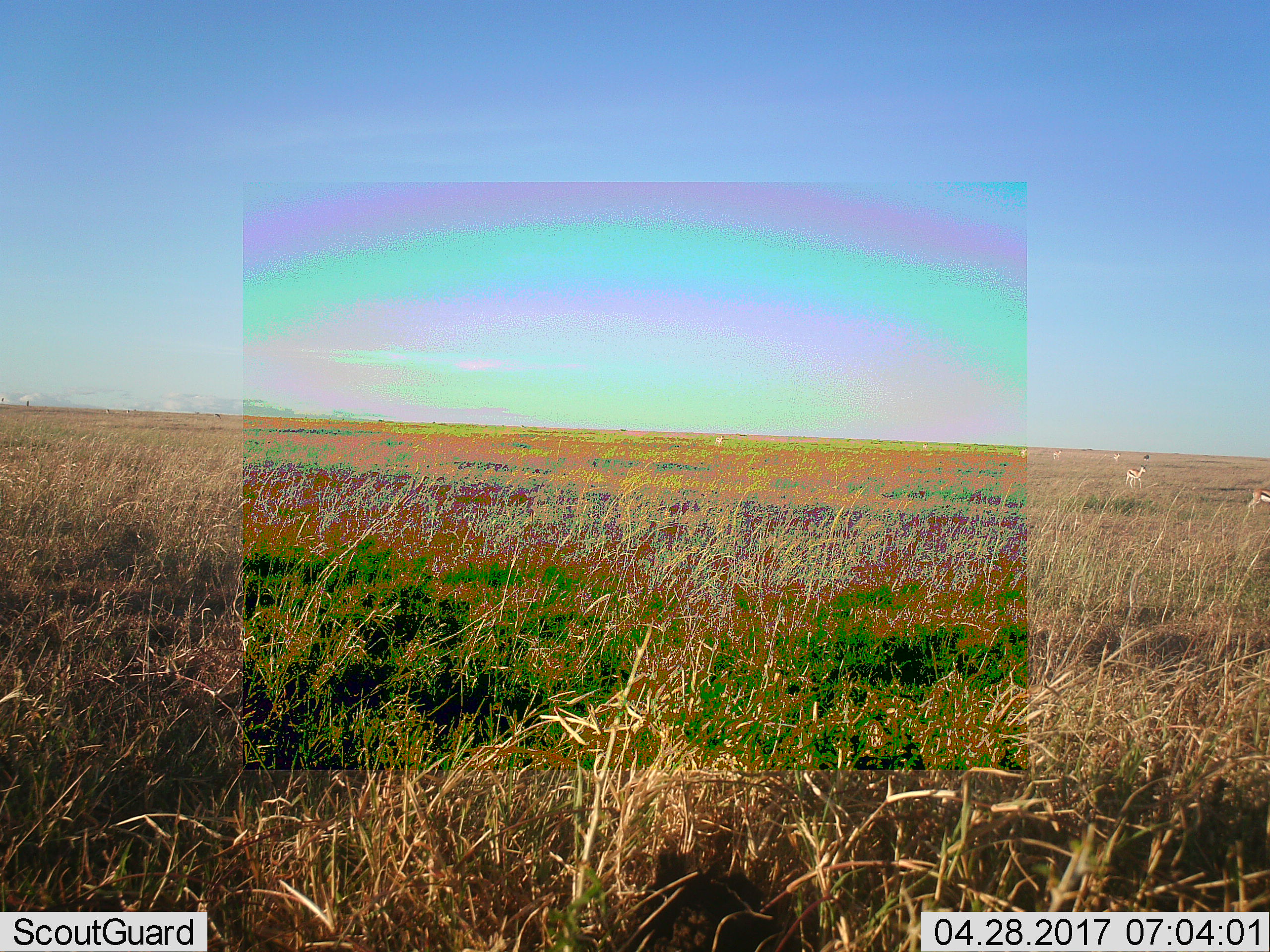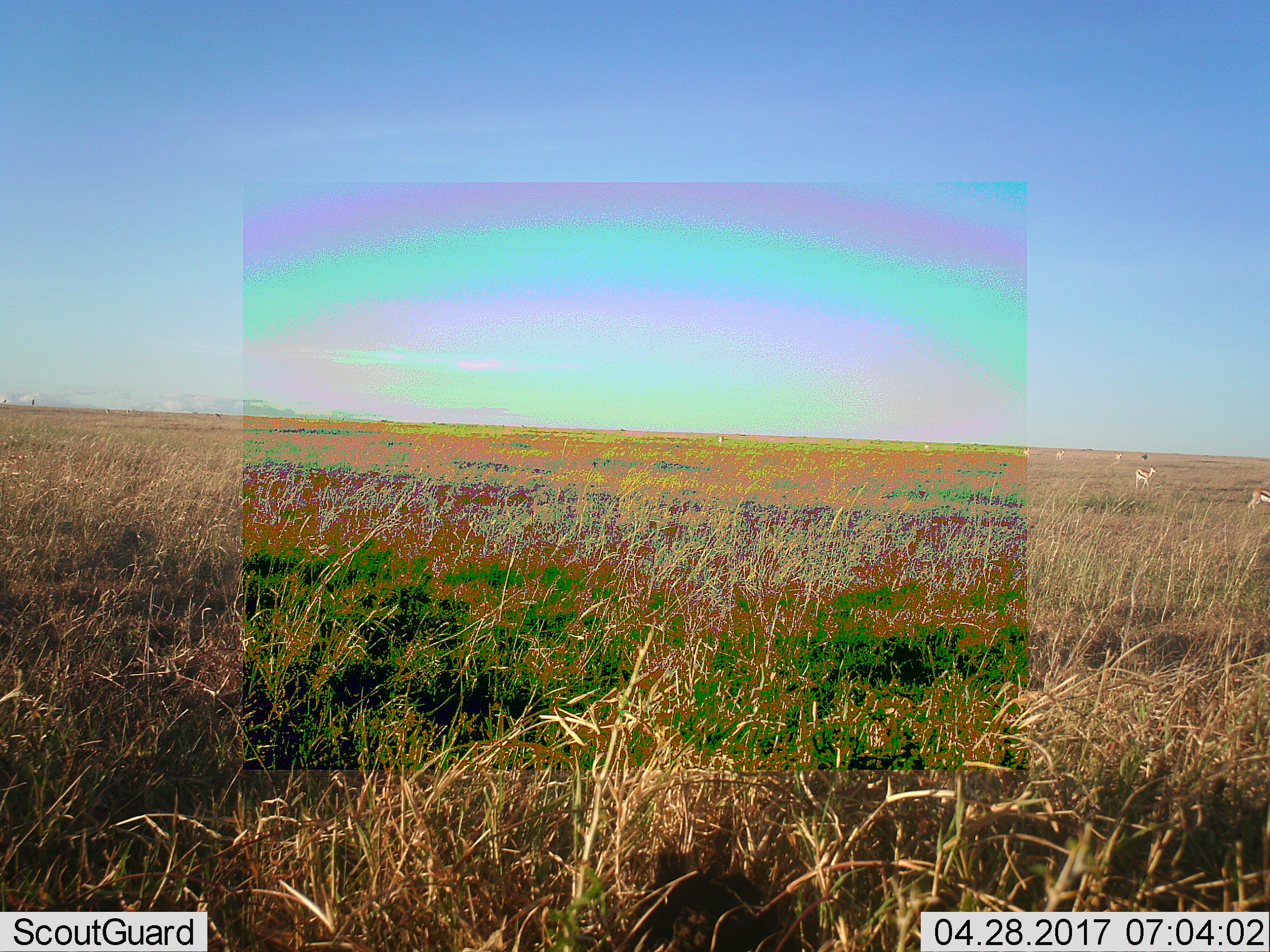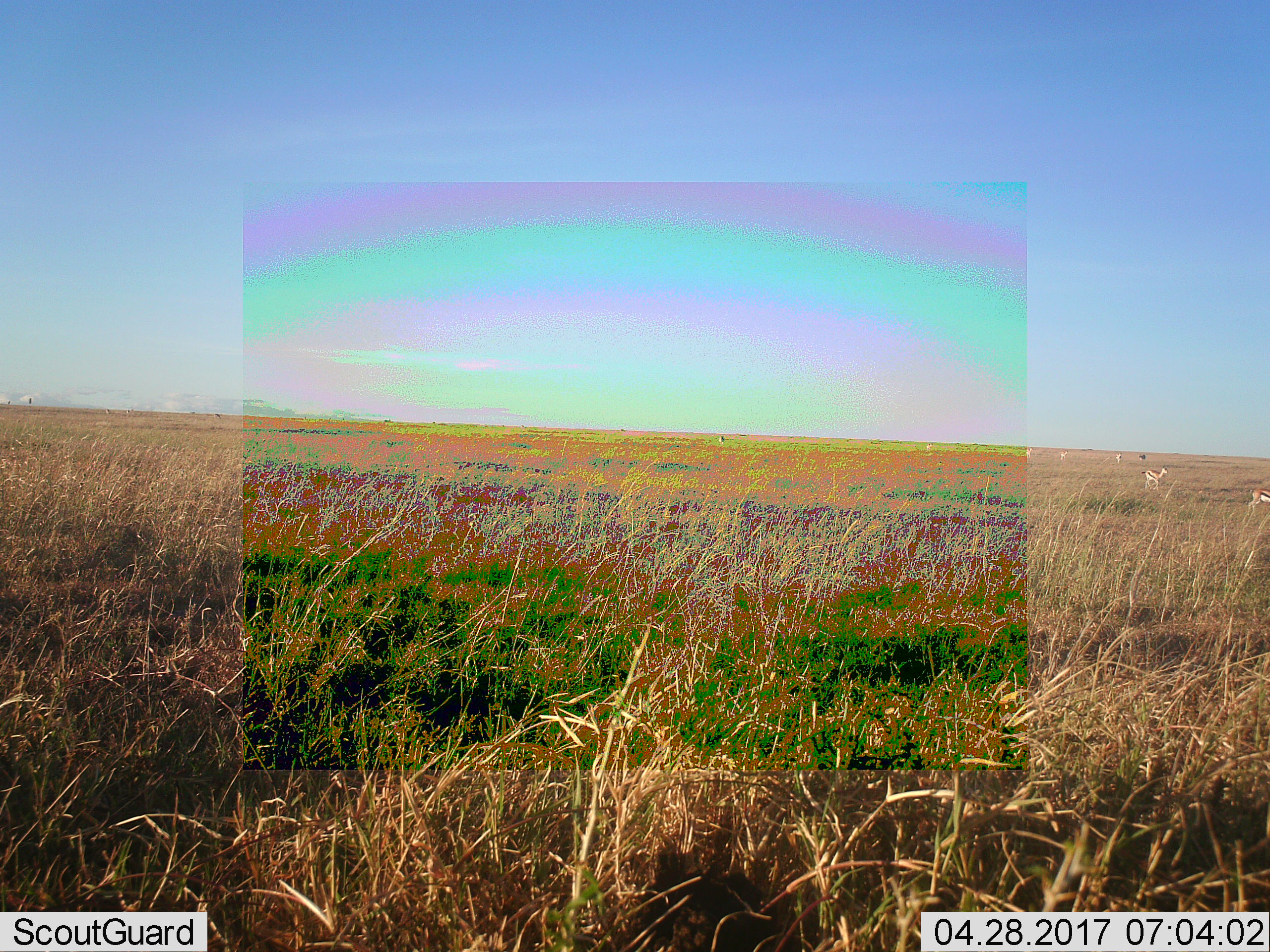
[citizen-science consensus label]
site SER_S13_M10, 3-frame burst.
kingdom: Animalia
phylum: Chordata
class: Mammalia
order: Artiodactyla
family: Bovidae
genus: Eudorcas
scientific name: Eudorcas thomsonii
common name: thomson's gazelle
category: gazellethomsons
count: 7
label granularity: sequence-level